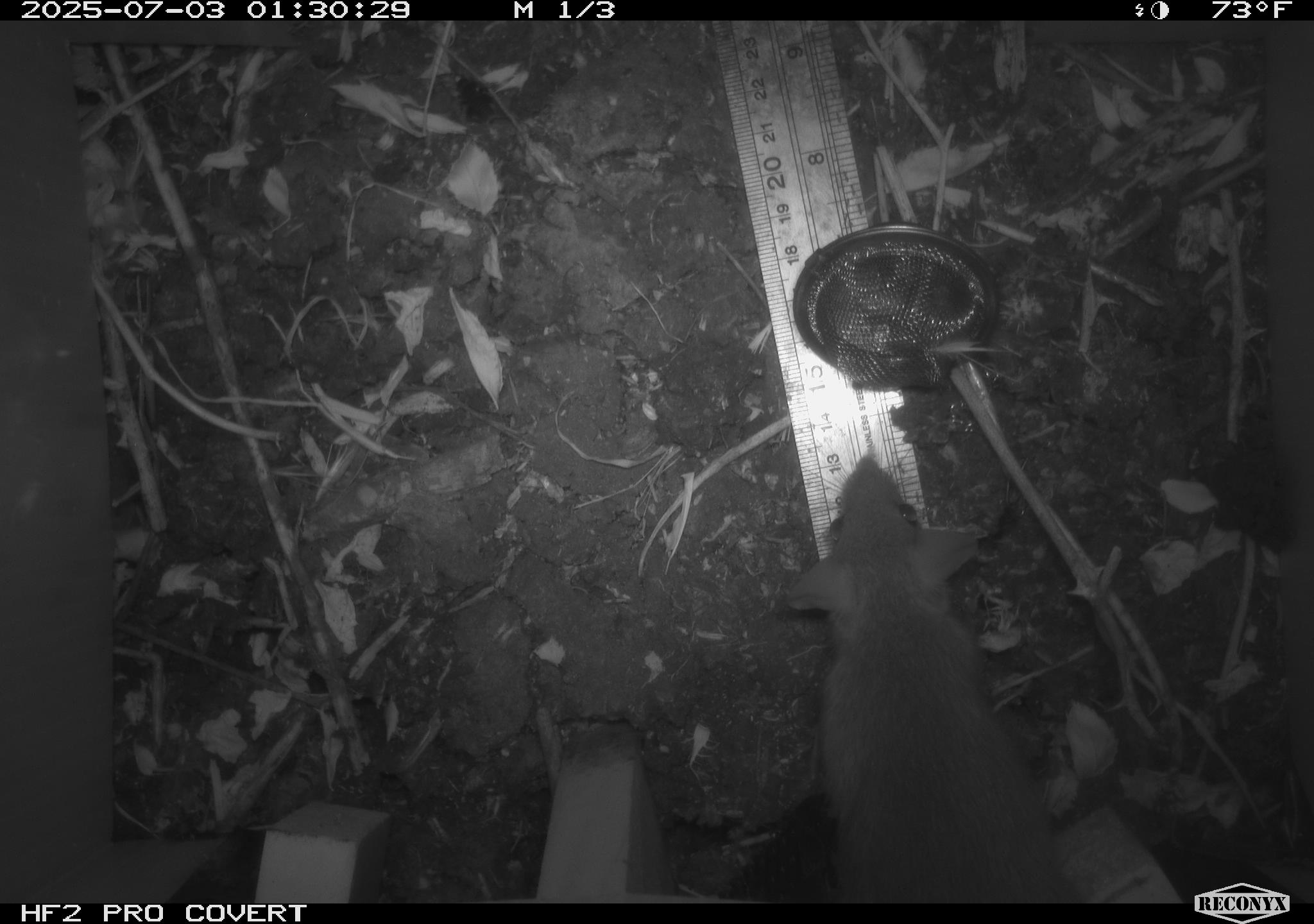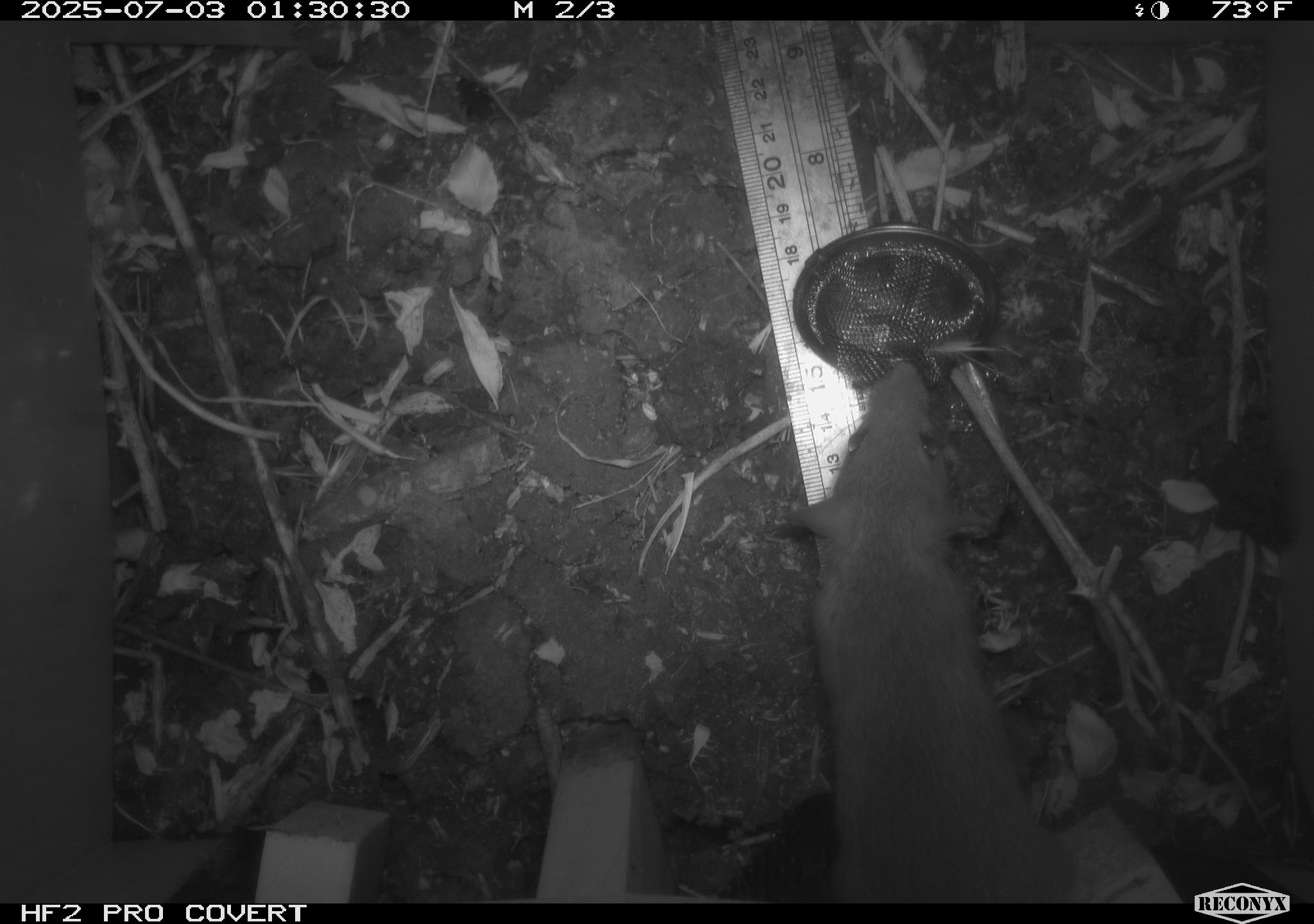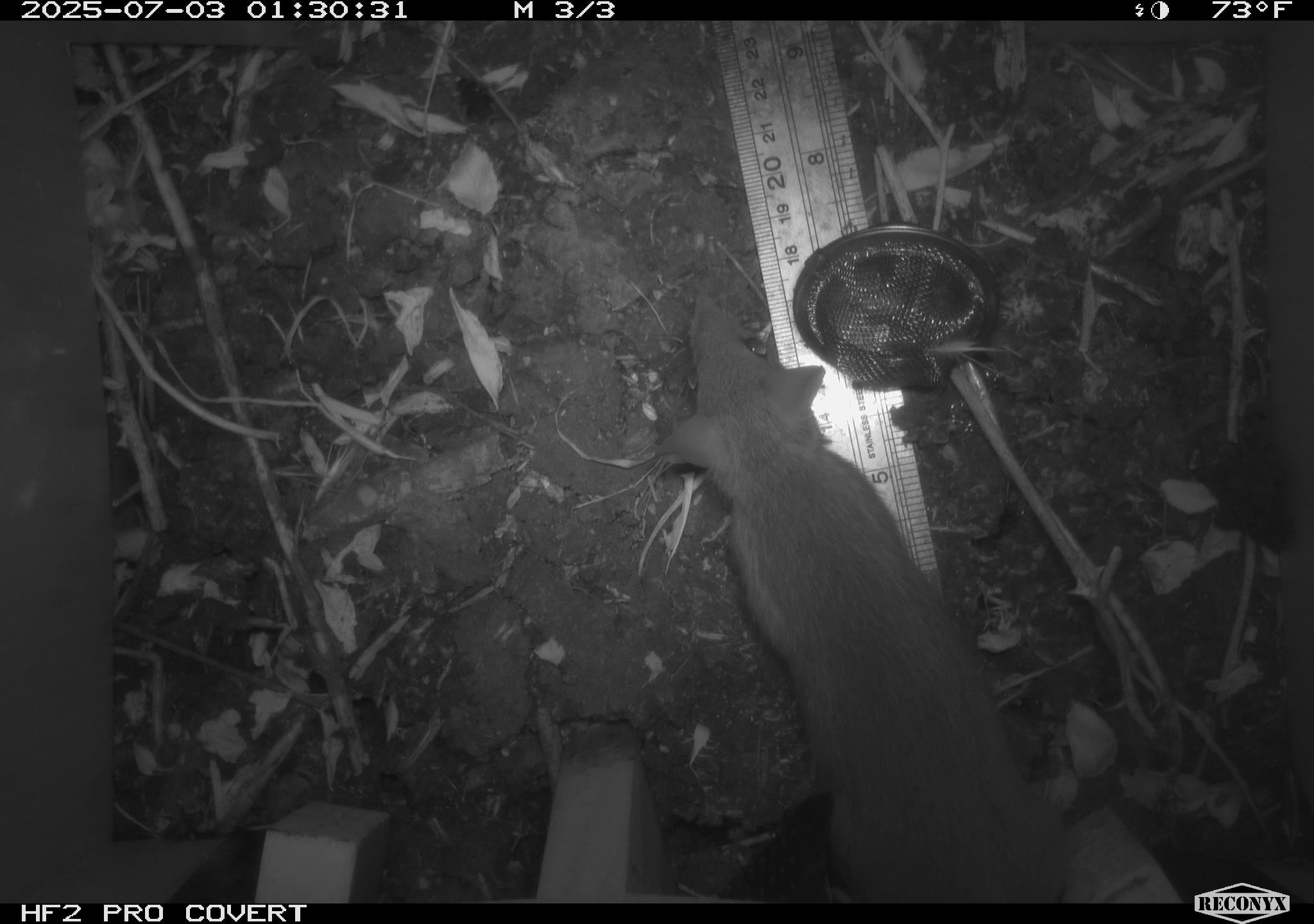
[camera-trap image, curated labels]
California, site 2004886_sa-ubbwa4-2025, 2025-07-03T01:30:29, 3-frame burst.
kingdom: Animalia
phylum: Chordata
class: Mammalia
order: Rodentia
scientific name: Rodentia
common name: rodent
Rodent (Rodentia).